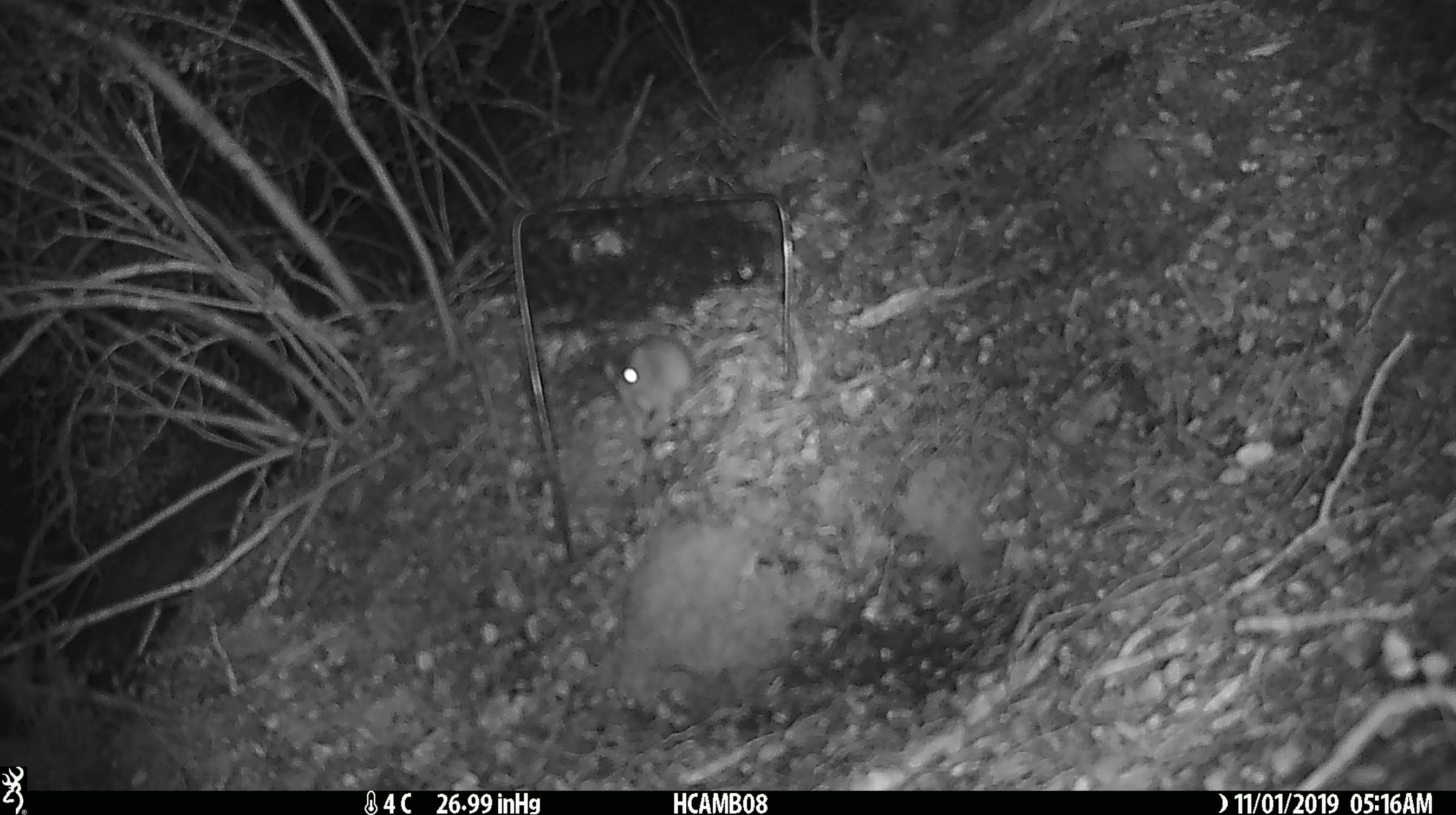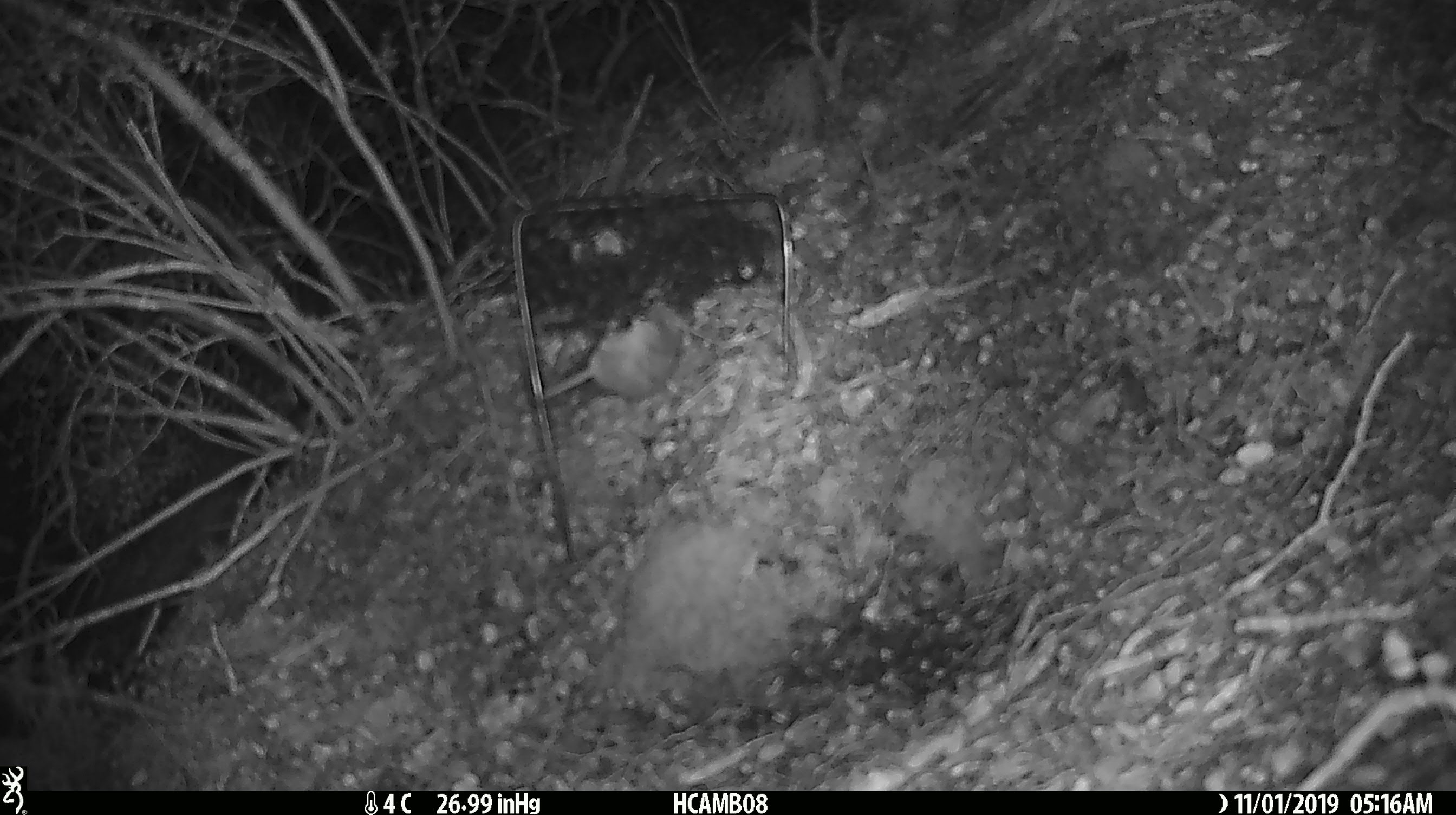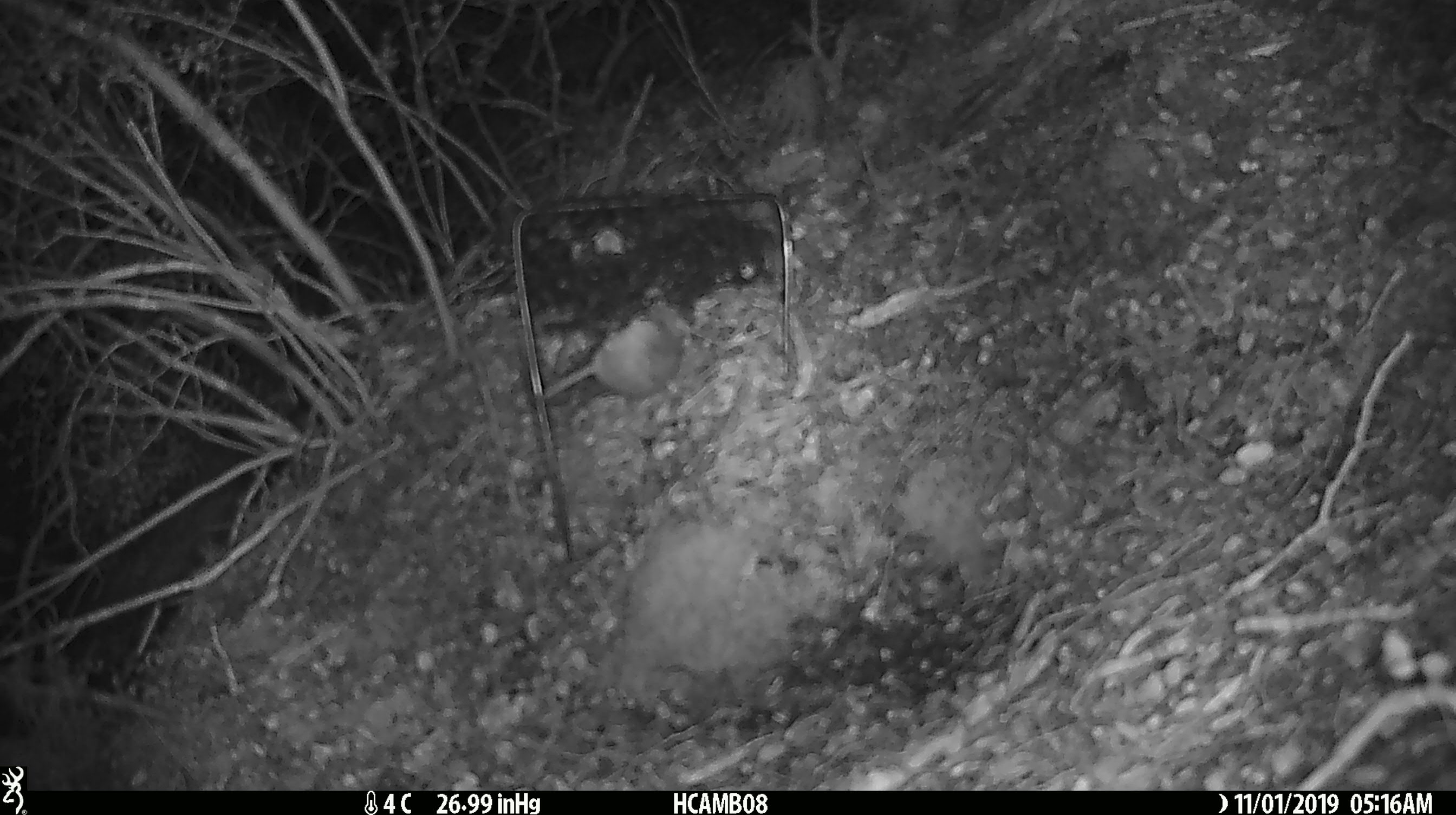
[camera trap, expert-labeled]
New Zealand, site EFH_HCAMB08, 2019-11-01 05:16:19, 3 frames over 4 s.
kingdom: Animalia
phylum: Chordata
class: Mammalia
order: Rodentia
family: Muridae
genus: Mus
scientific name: Mus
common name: mouse